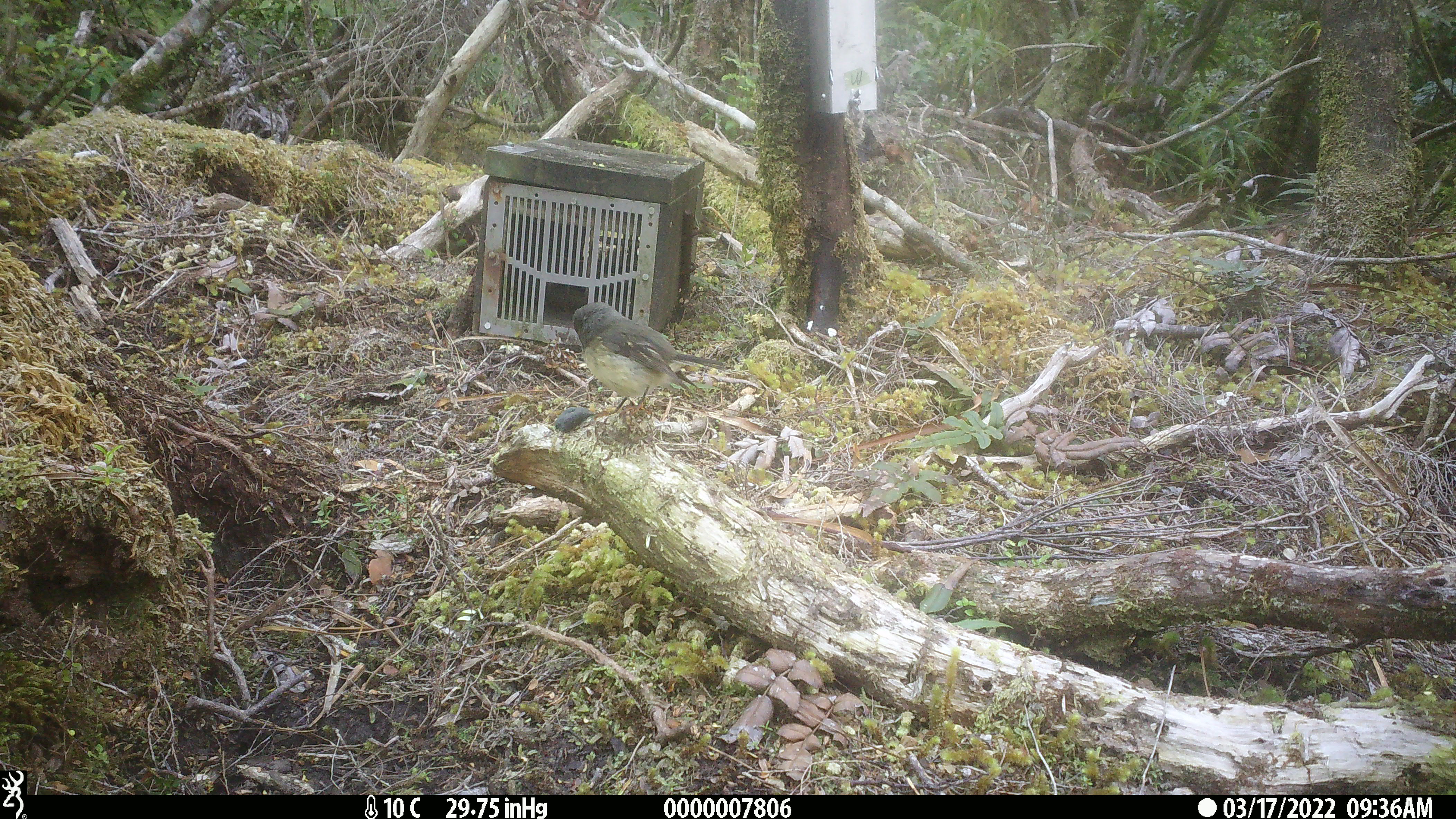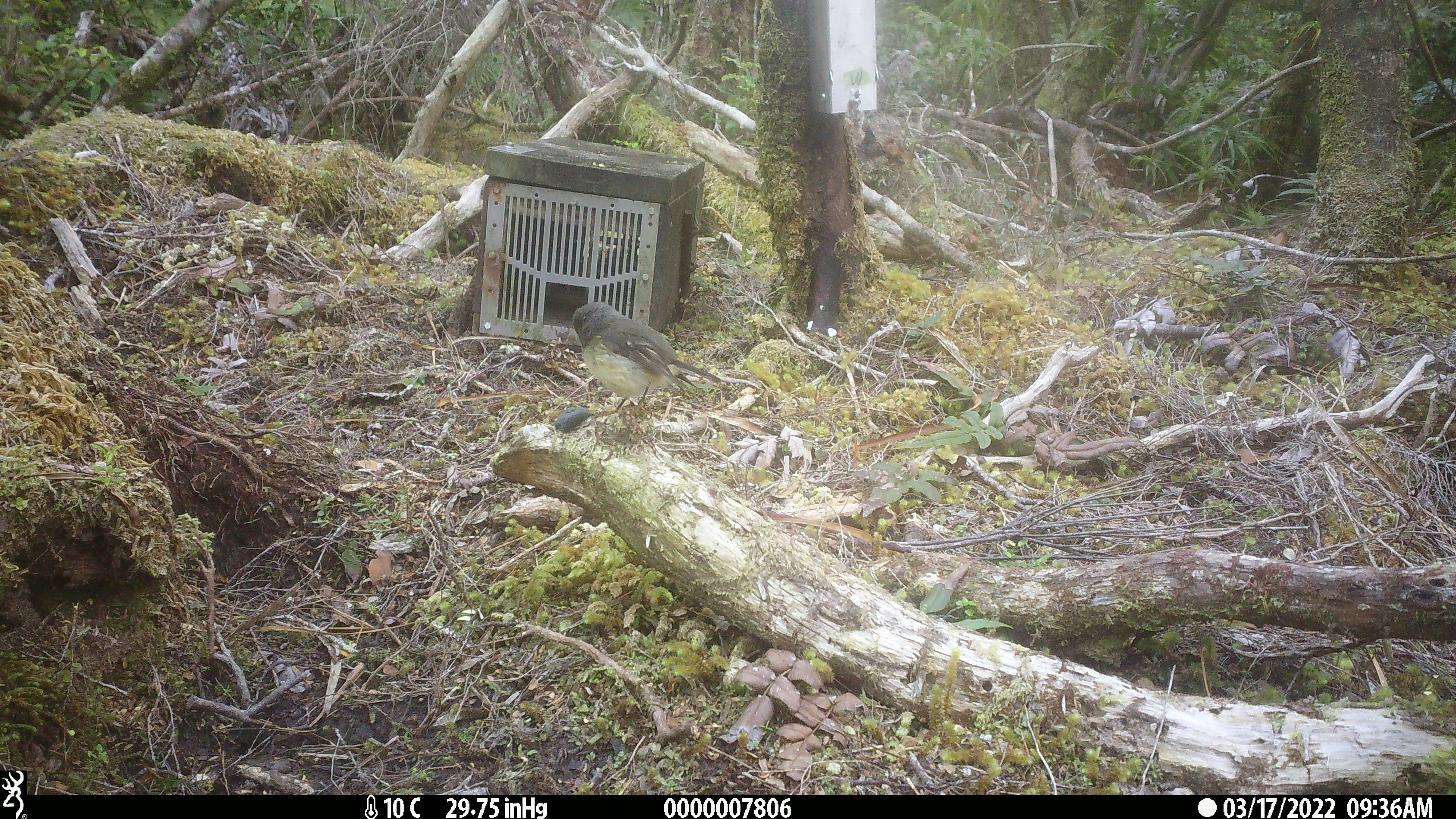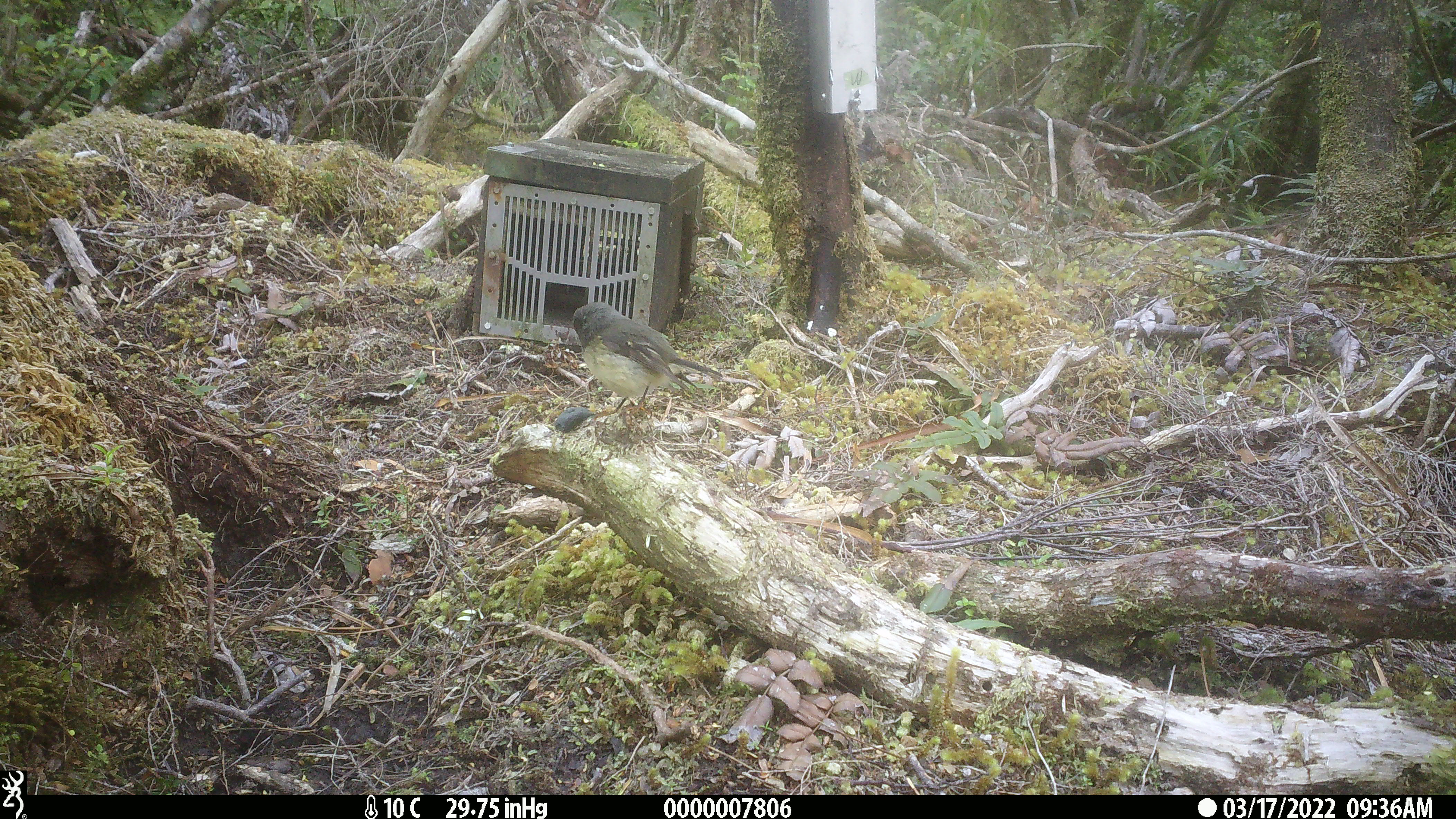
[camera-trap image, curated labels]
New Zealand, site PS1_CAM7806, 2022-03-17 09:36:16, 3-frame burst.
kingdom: Animalia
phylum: Chordata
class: Aves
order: Passeriformes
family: Petroicidae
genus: Petroica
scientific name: Petroica macrocephala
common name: tomtit